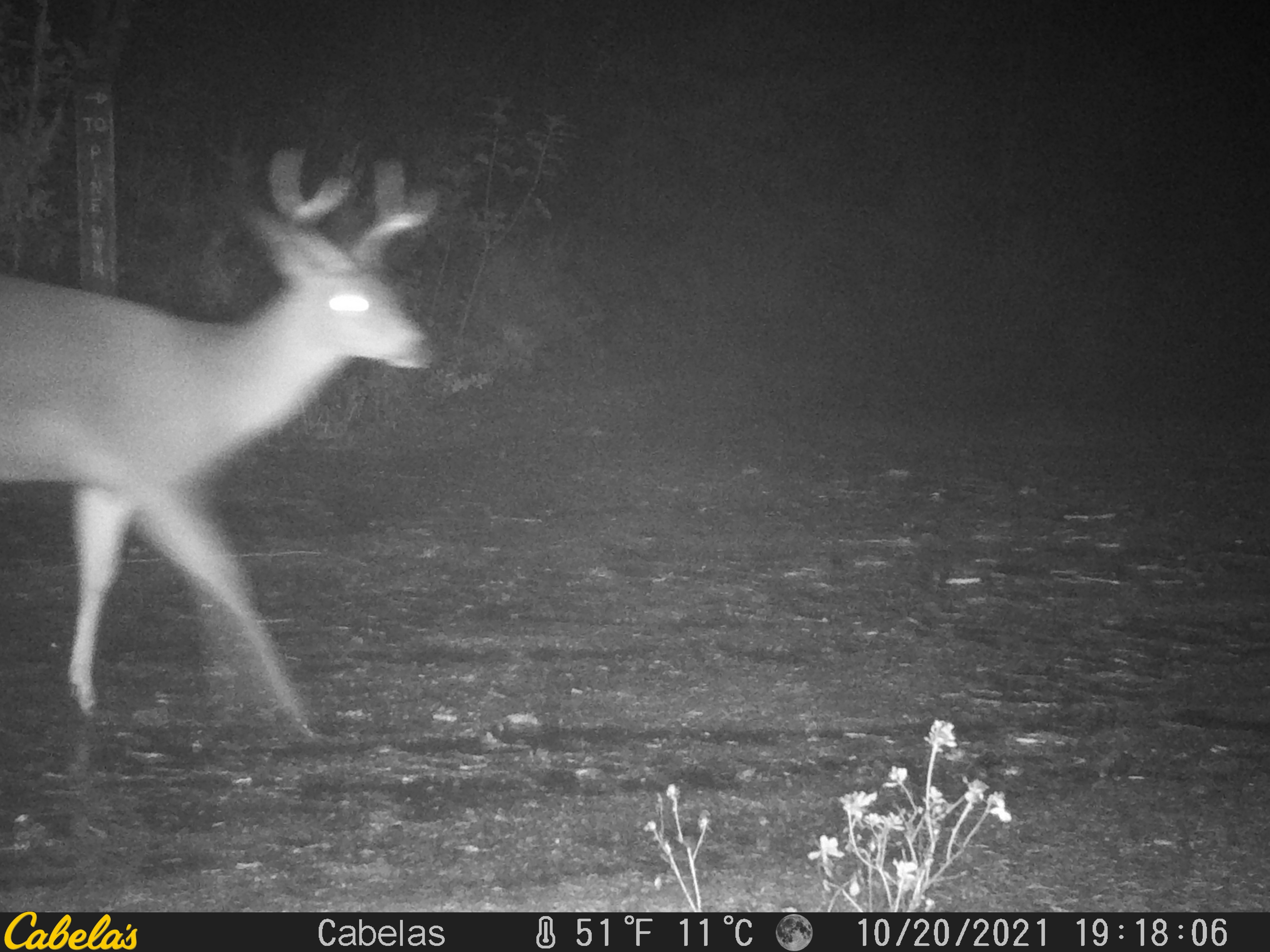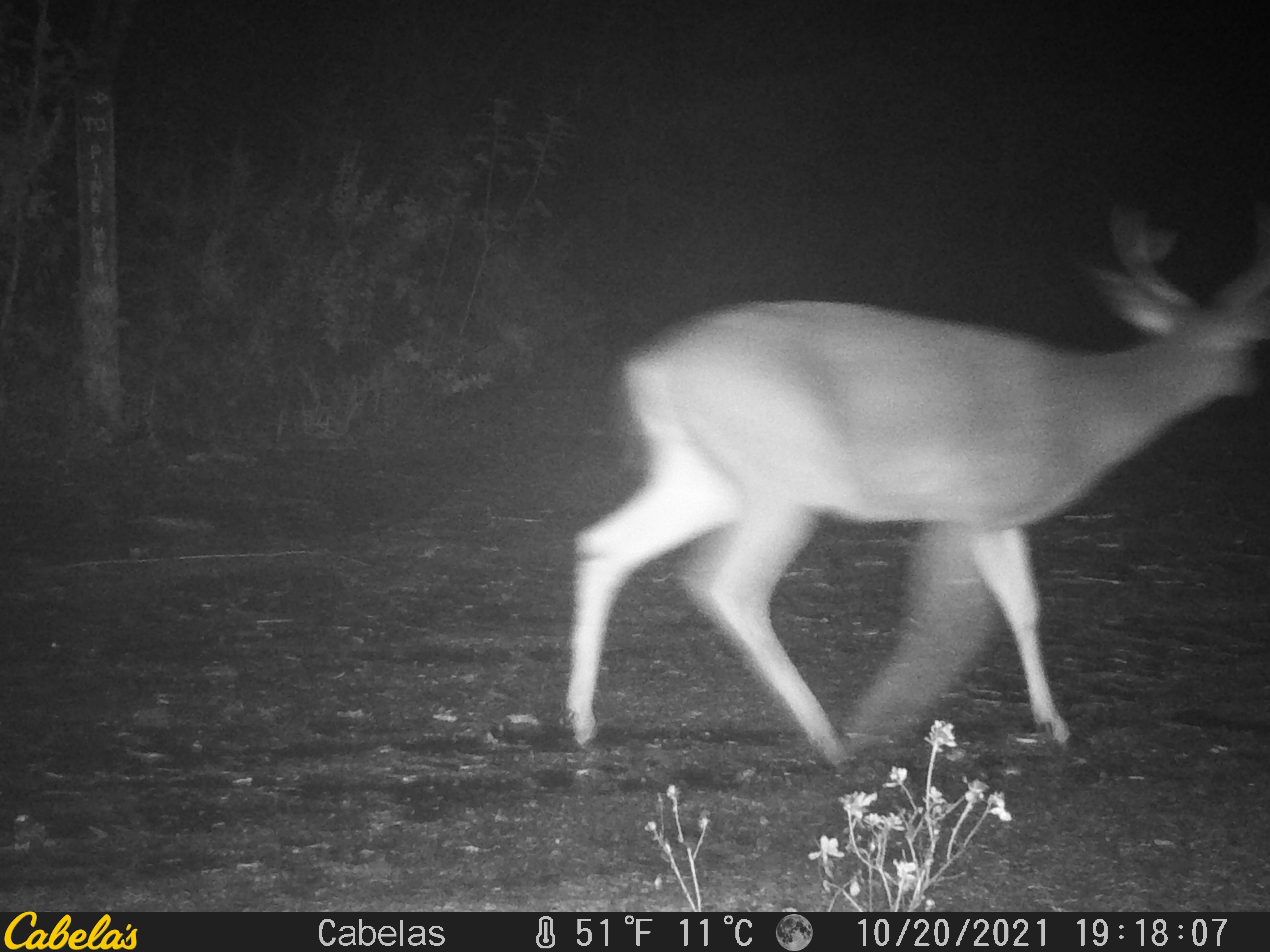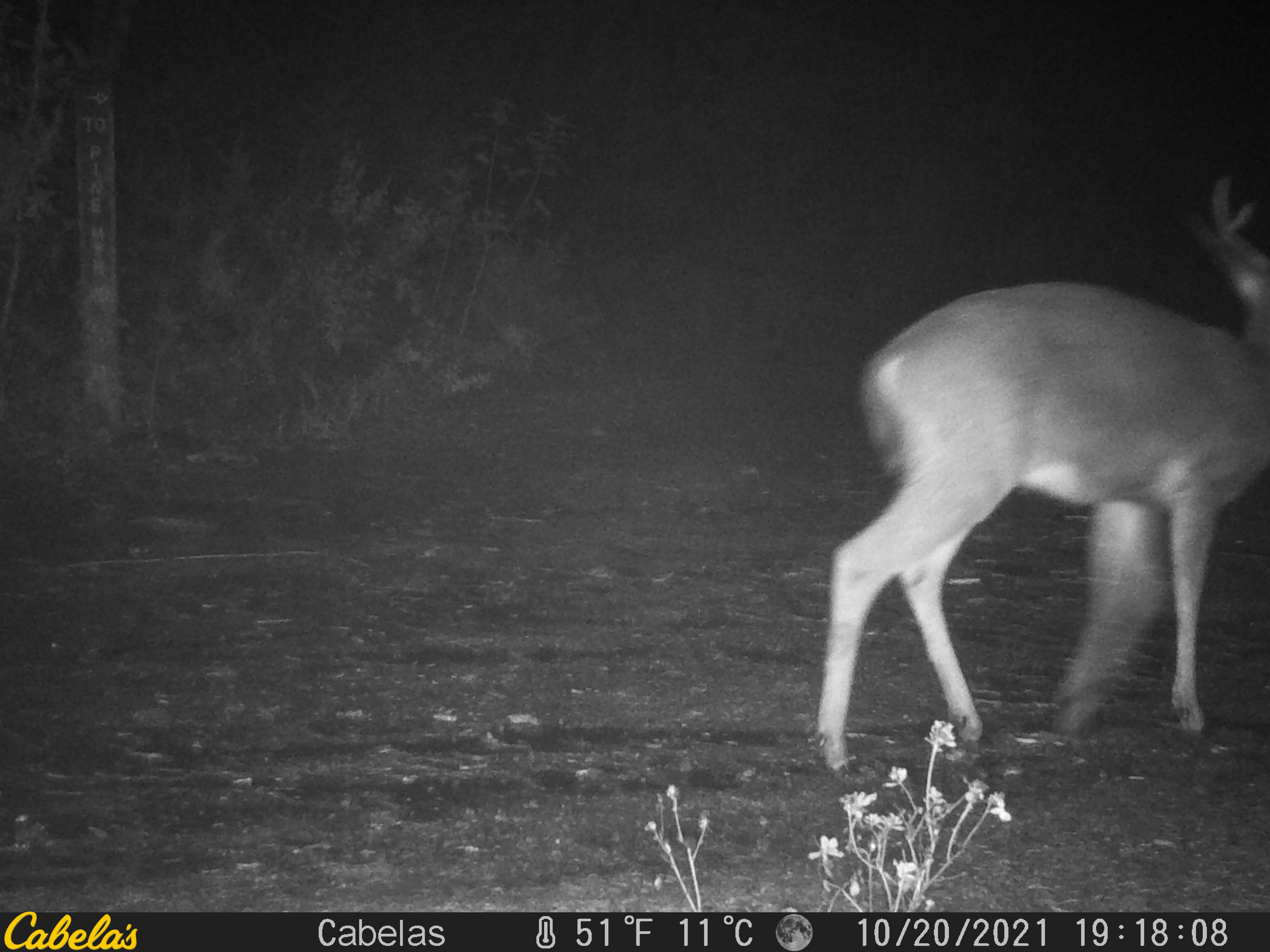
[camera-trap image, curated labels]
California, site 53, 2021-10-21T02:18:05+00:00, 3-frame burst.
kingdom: Animalia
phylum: Chordata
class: Mammalia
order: Artiodactyla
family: Cervidae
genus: Odocoileus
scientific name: Odocoileus hemionus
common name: mule deer